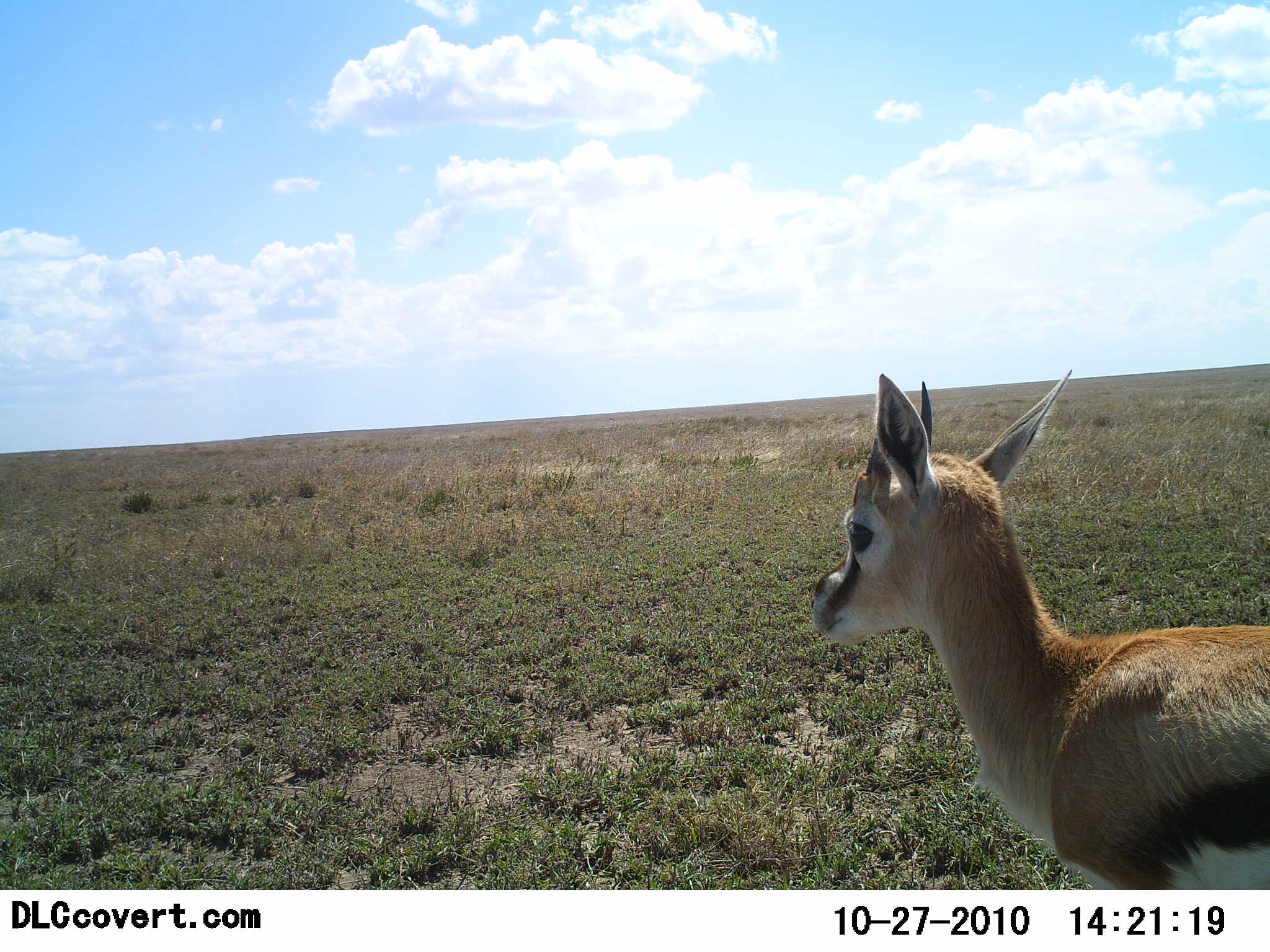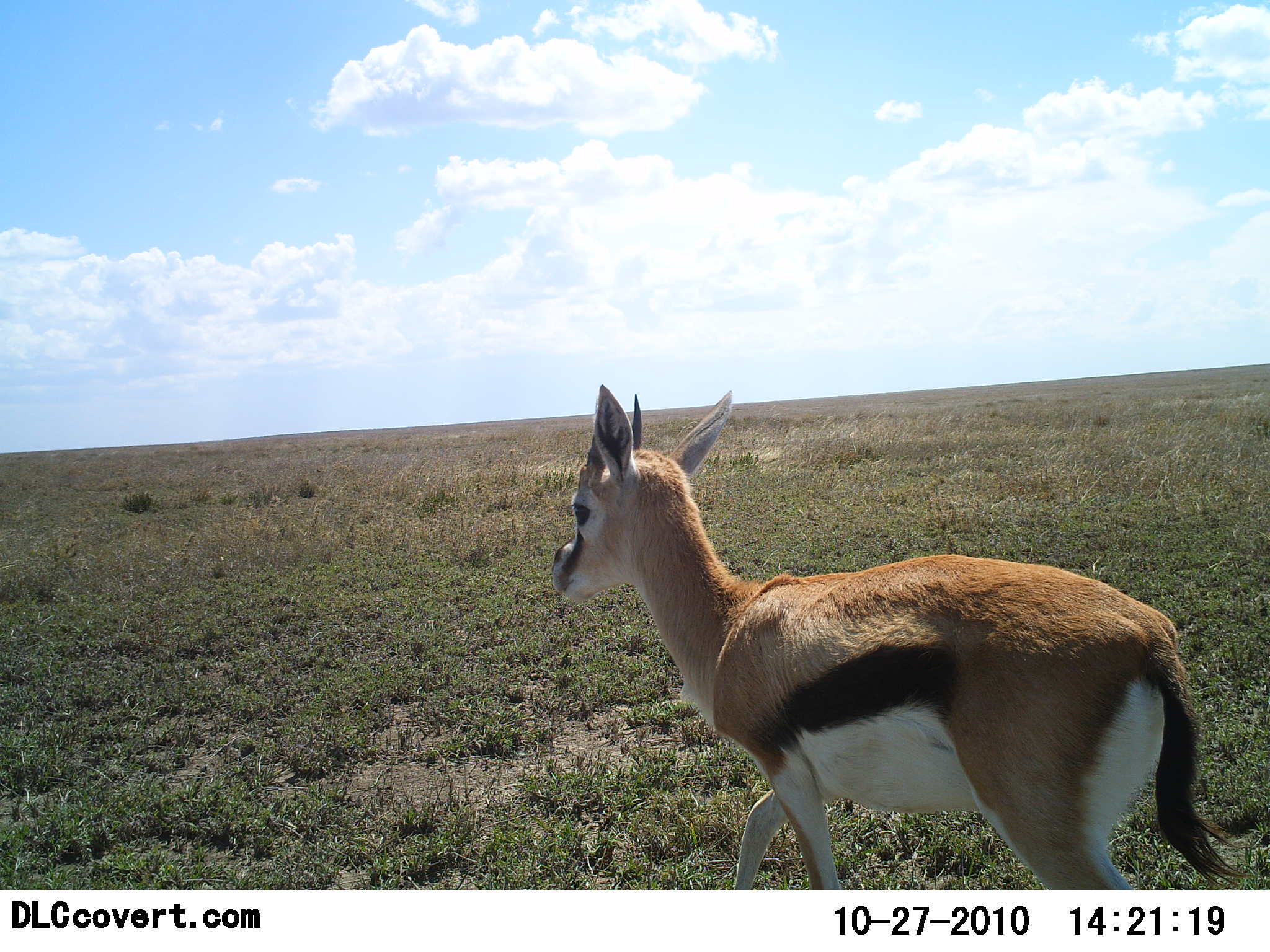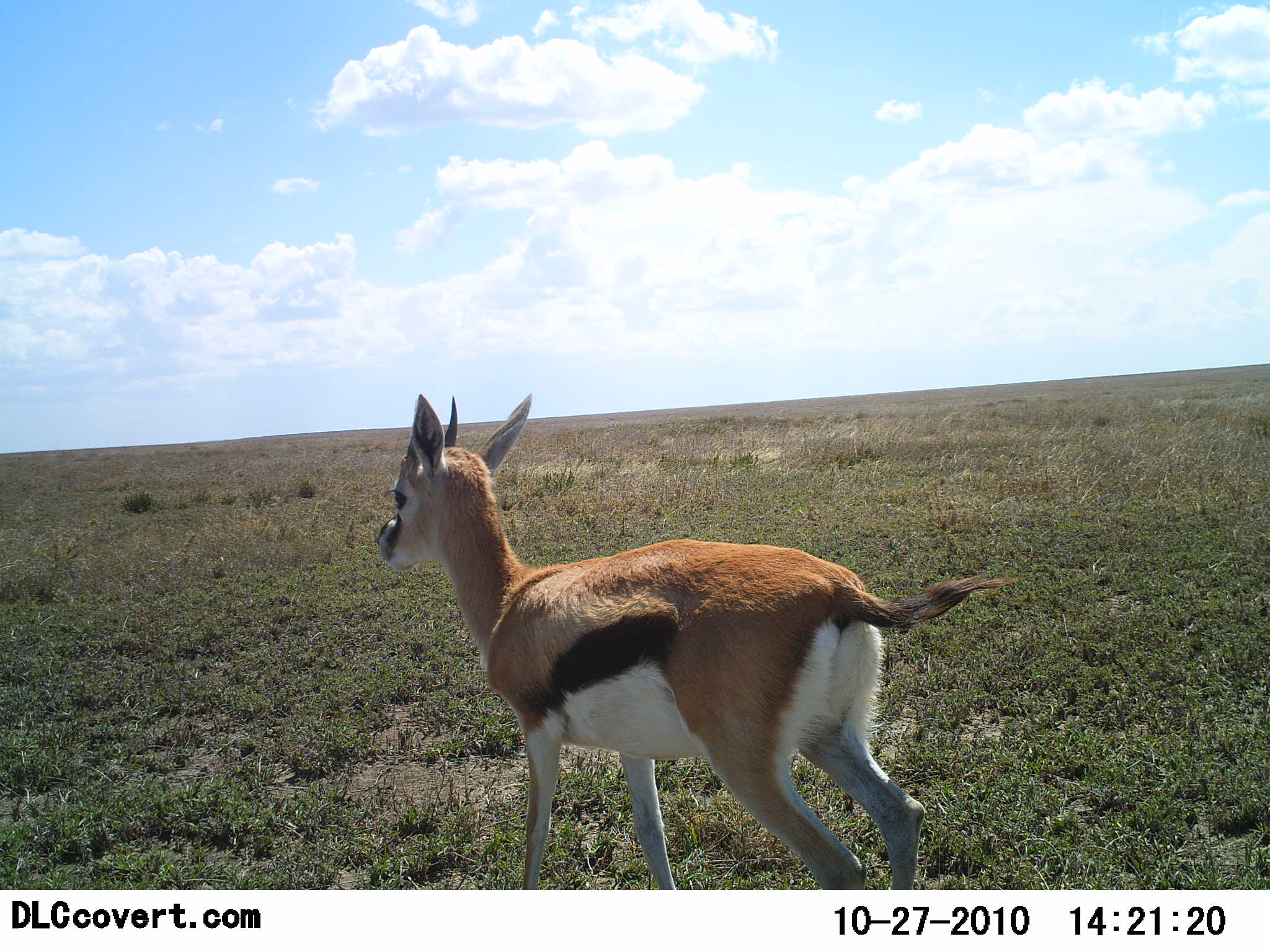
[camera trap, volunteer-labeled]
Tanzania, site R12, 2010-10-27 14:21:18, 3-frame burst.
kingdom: Animalia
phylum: Chordata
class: Mammalia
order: Artiodactyla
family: Bovidae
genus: Eudorcas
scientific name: Eudorcas thomsonii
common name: thomson's gazelle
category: gazellethomsons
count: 1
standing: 0%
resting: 0%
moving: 100%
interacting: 0%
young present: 0%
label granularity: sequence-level